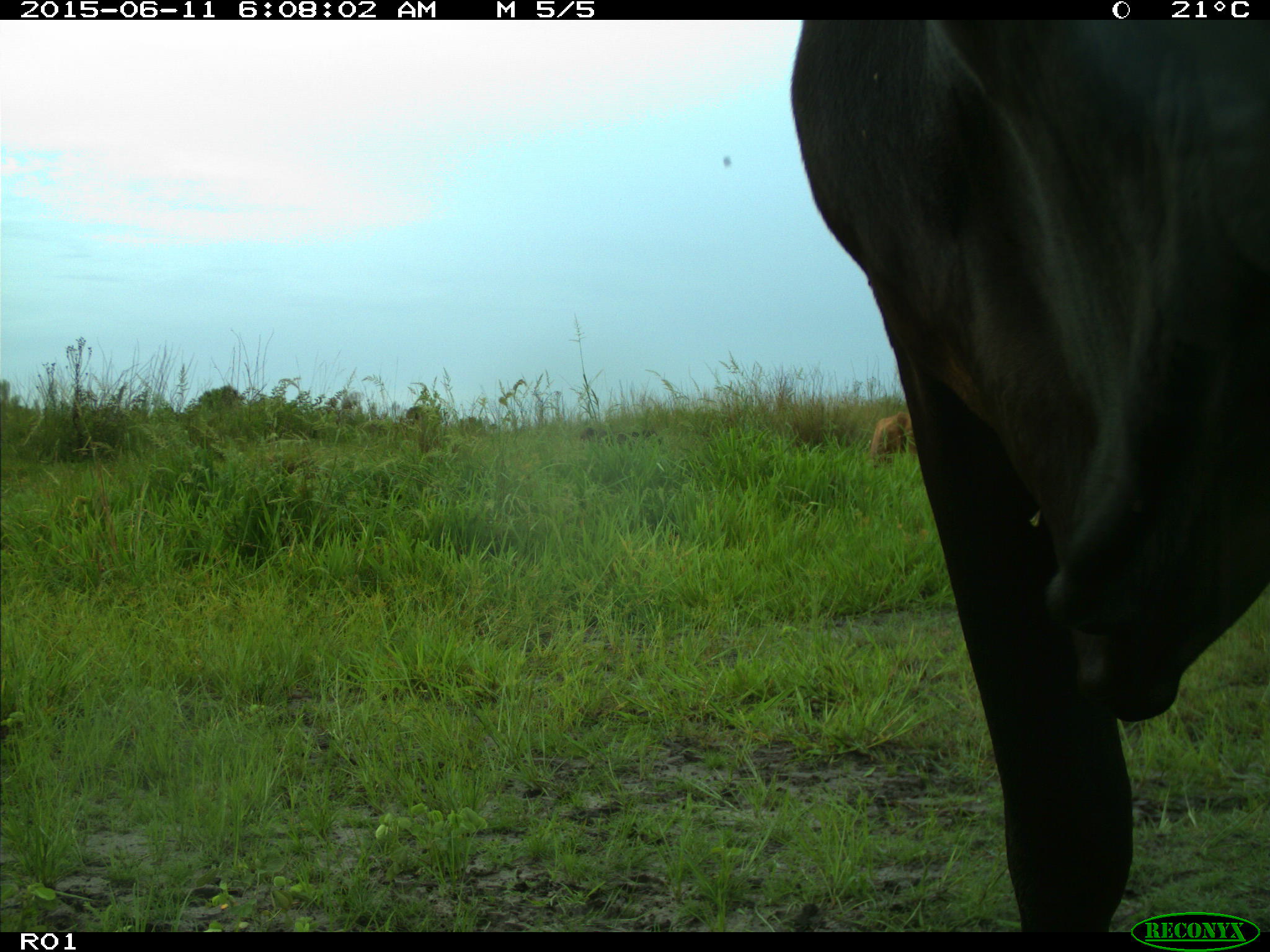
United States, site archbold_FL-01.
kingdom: Animalia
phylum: Chordata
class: Mammalia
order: Artiodactyla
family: Bovidae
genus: Bos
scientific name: Bos taurus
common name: domestic cow